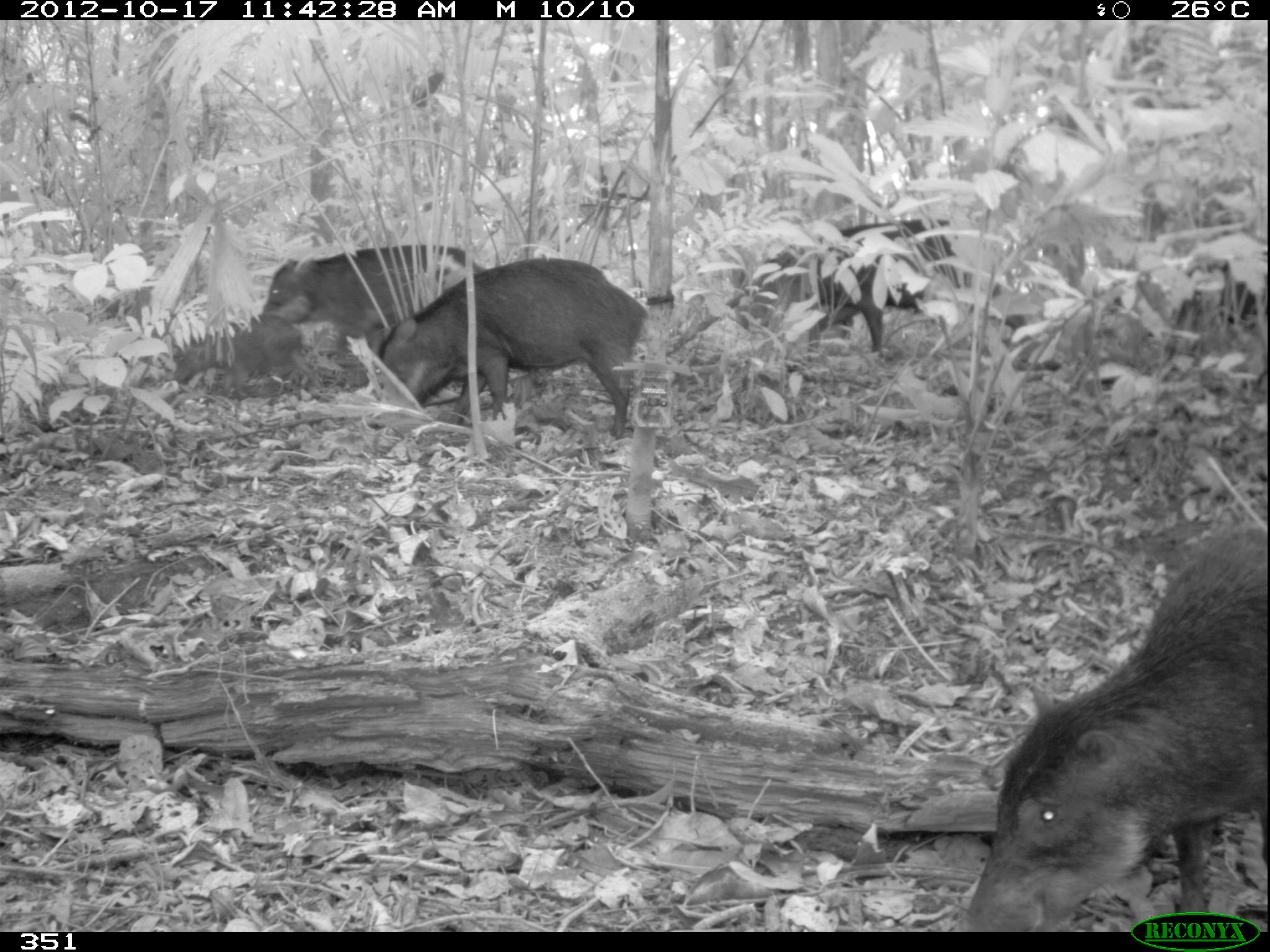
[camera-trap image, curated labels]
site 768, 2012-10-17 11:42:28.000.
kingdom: Animalia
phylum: Chordata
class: Mammalia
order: Artiodactyla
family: Tayassuidae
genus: Tayassu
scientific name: Tayassu pecari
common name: white-lipped peccary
Tayassu pecari (white-lipped peccary).